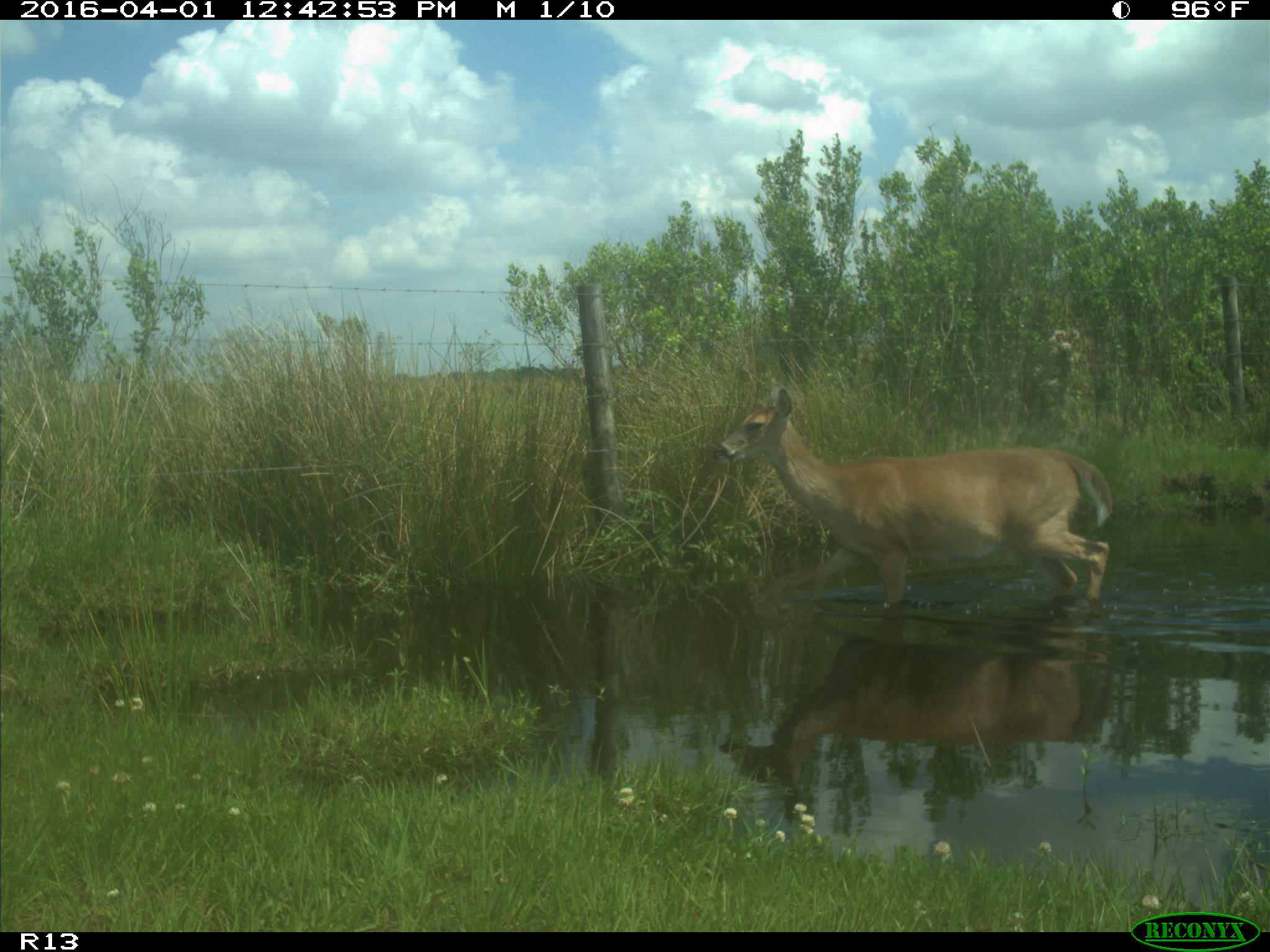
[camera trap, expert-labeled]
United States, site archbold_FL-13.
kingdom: Animalia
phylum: Chordata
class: Mammalia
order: Artiodactyla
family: Cervidae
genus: Odocoileus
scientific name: Odocoileus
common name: deer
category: unidentified deer